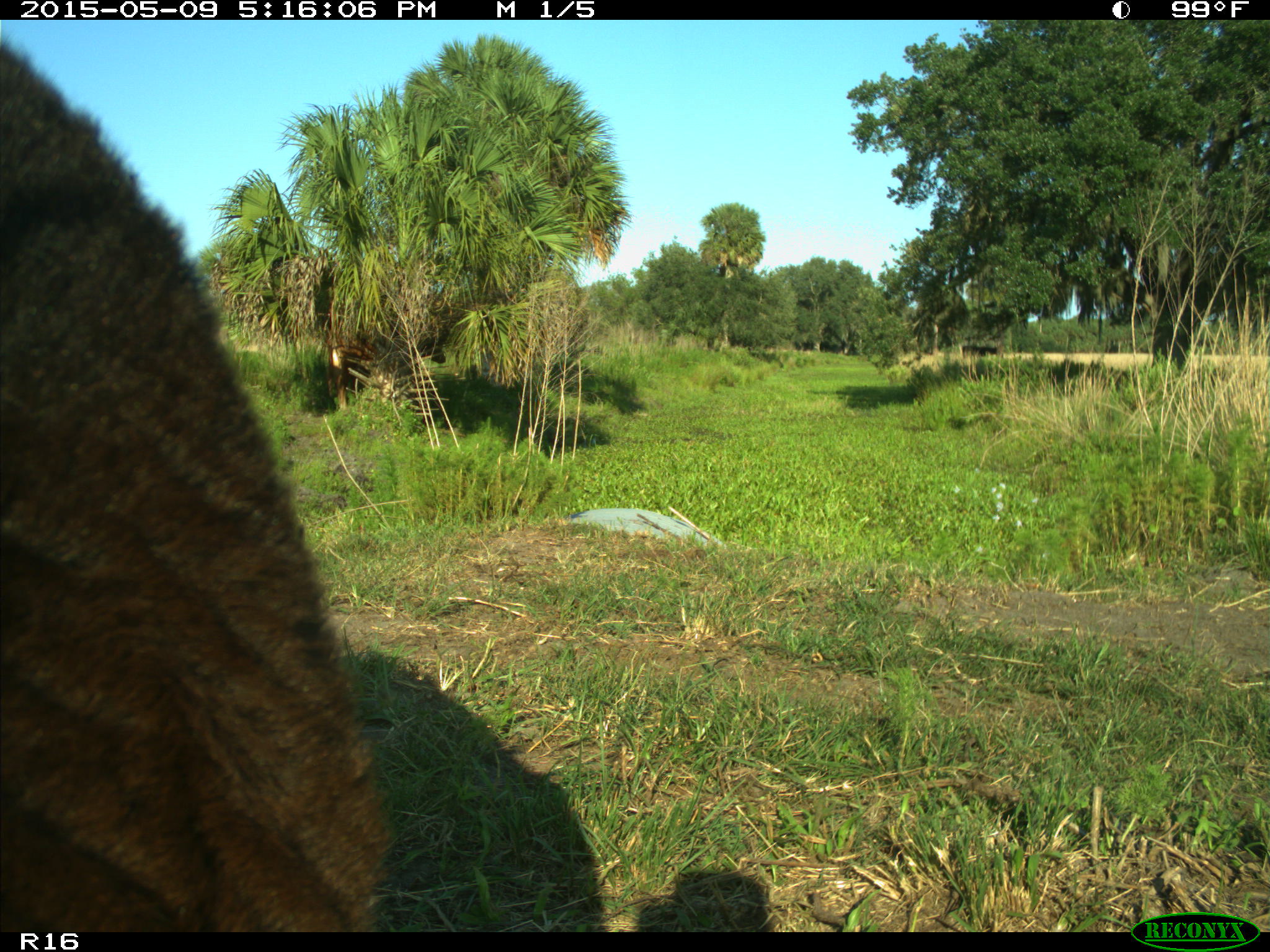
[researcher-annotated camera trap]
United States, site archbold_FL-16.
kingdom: Animalia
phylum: Chordata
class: Mammalia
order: Artiodactyla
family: Suidae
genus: Sus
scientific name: Sus scrofa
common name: wild boar